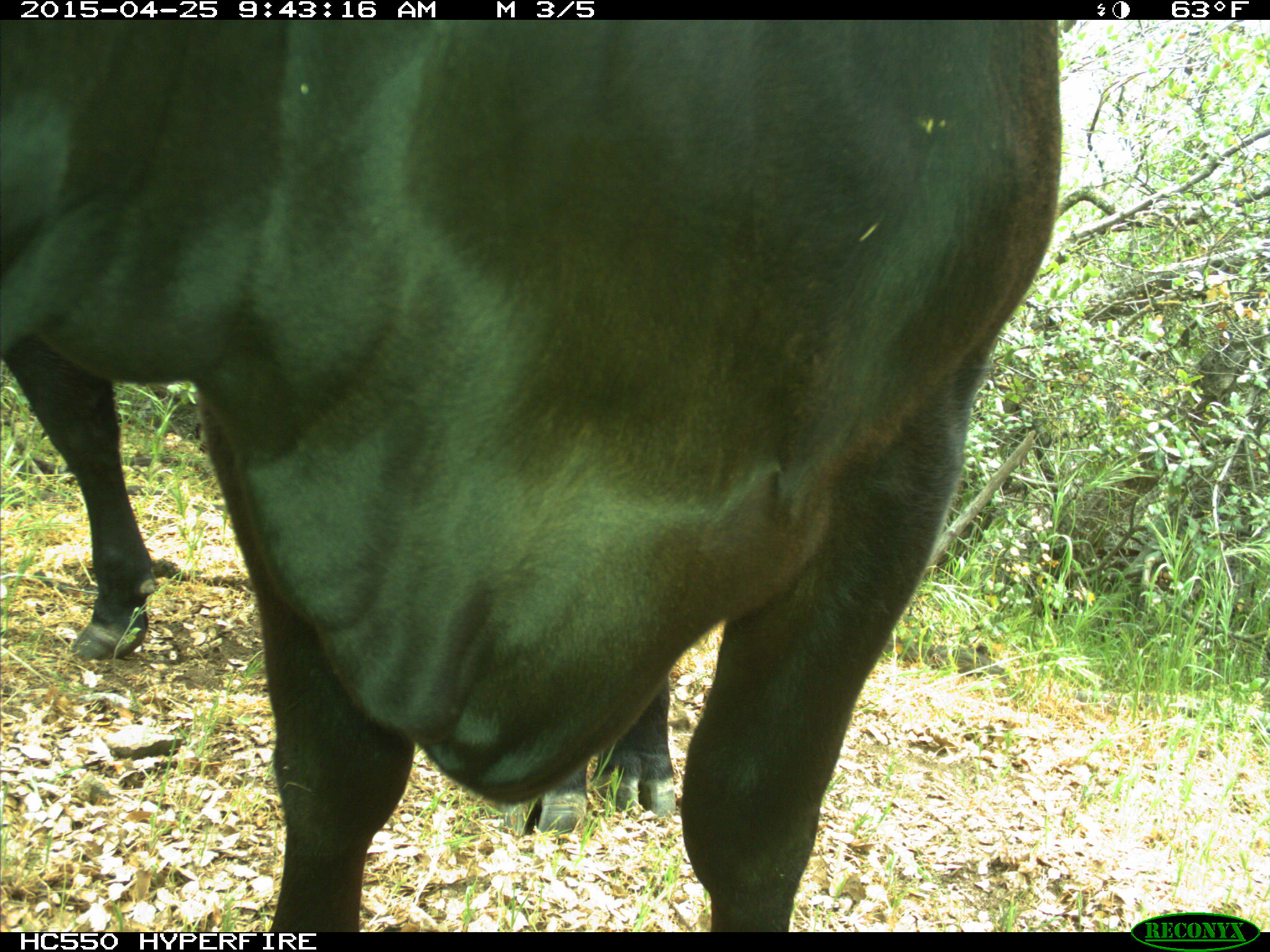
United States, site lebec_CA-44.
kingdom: Animalia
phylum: Chordata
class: Mammalia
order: Artiodactyla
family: Suidae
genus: Sus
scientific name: Sus scrofa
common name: wild boar